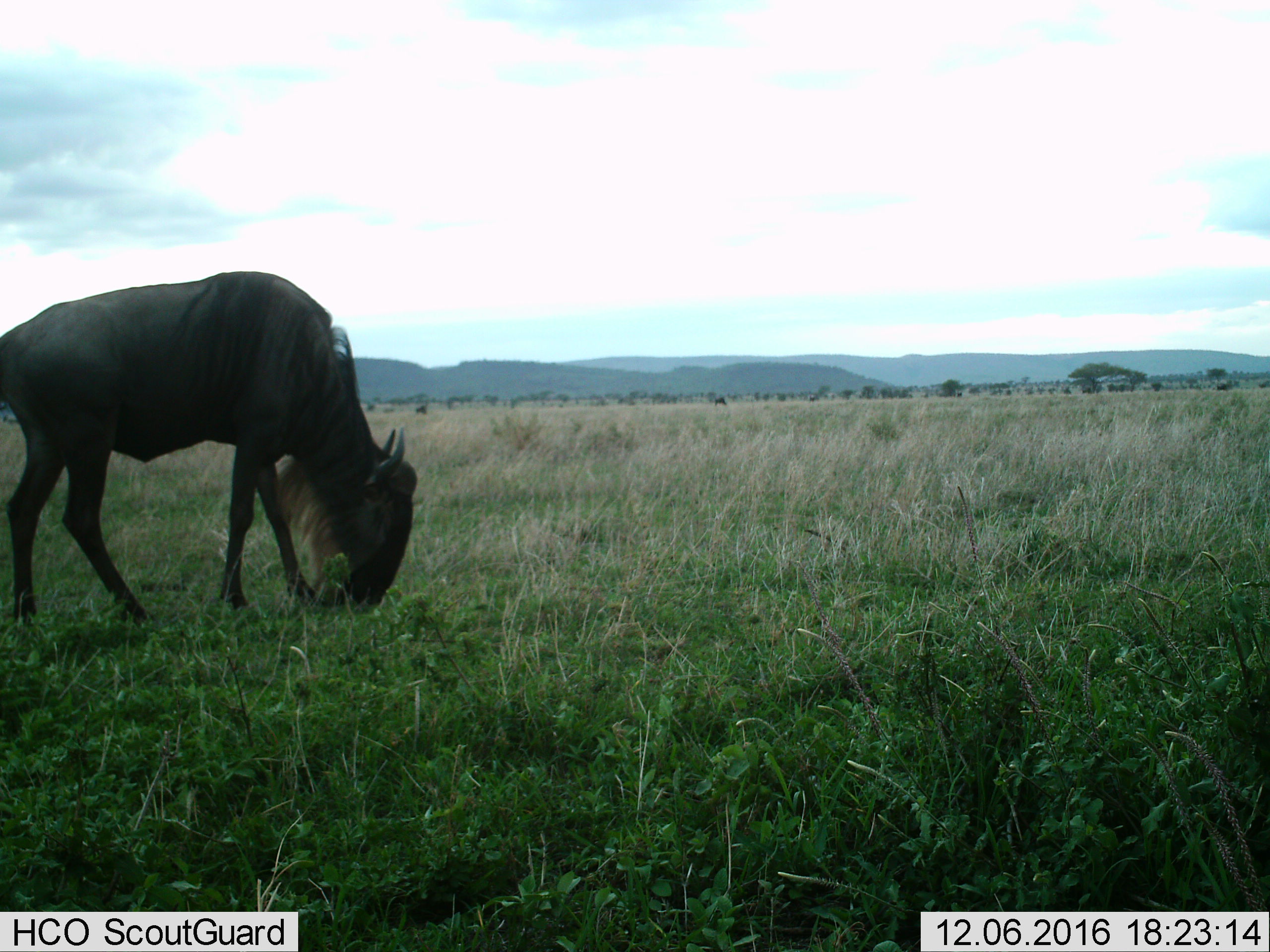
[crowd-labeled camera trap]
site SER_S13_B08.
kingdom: Animalia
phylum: Chordata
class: Mammalia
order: Artiodactyla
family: Bovidae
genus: Connochaetes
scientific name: Connochaetes taurinus taurinus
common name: blue wildebeest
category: wildebeestblue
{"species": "wildebeestblue (blue wildebeest) (Connochaetes taurinus taurinus)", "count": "1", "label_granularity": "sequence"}